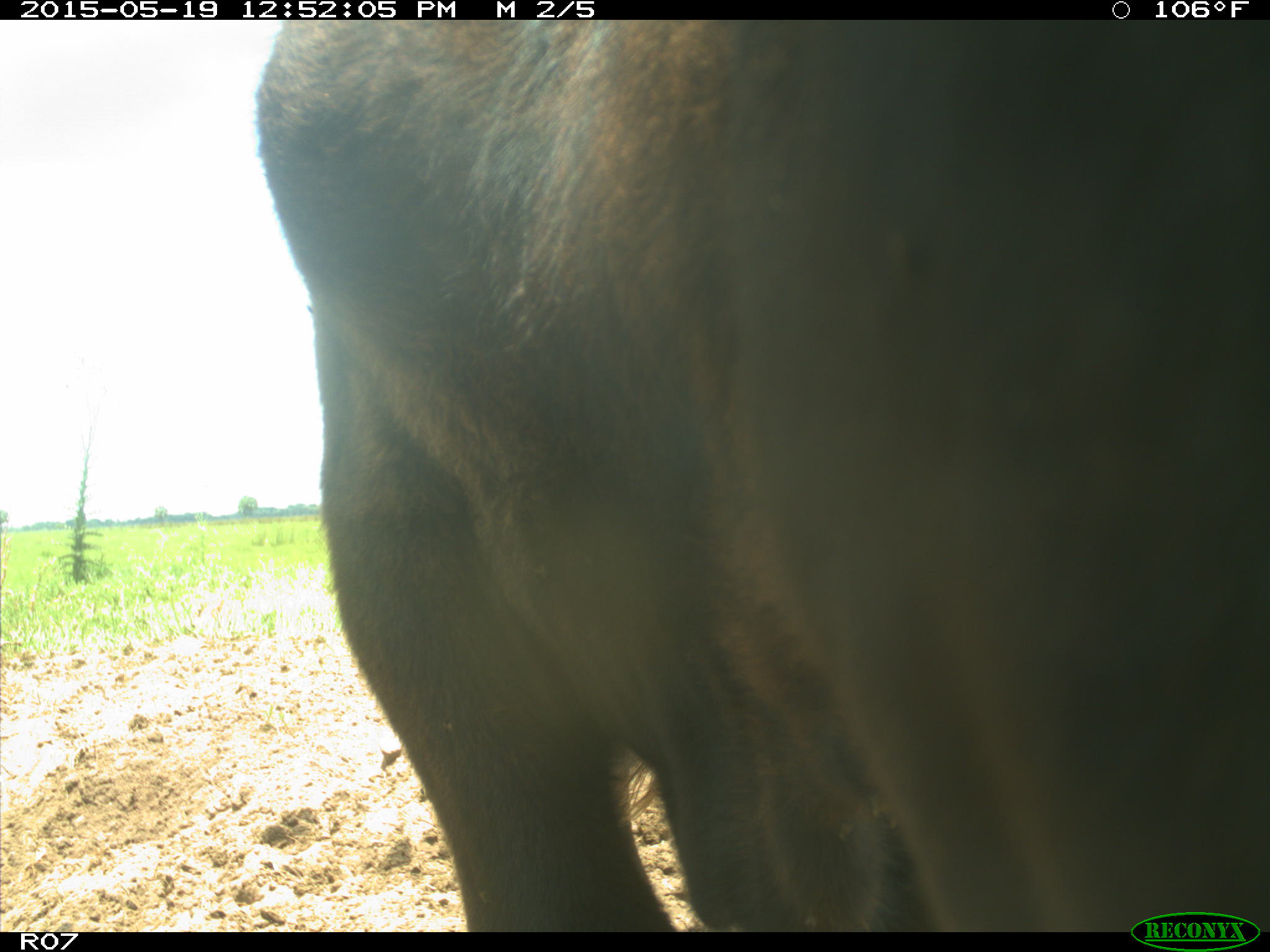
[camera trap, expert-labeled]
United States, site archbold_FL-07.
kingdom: Animalia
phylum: Chordata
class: Mammalia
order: Artiodactyla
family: Bovidae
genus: Bos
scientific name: Bos taurus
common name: domestic cow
Bos taurus (domestic cow).